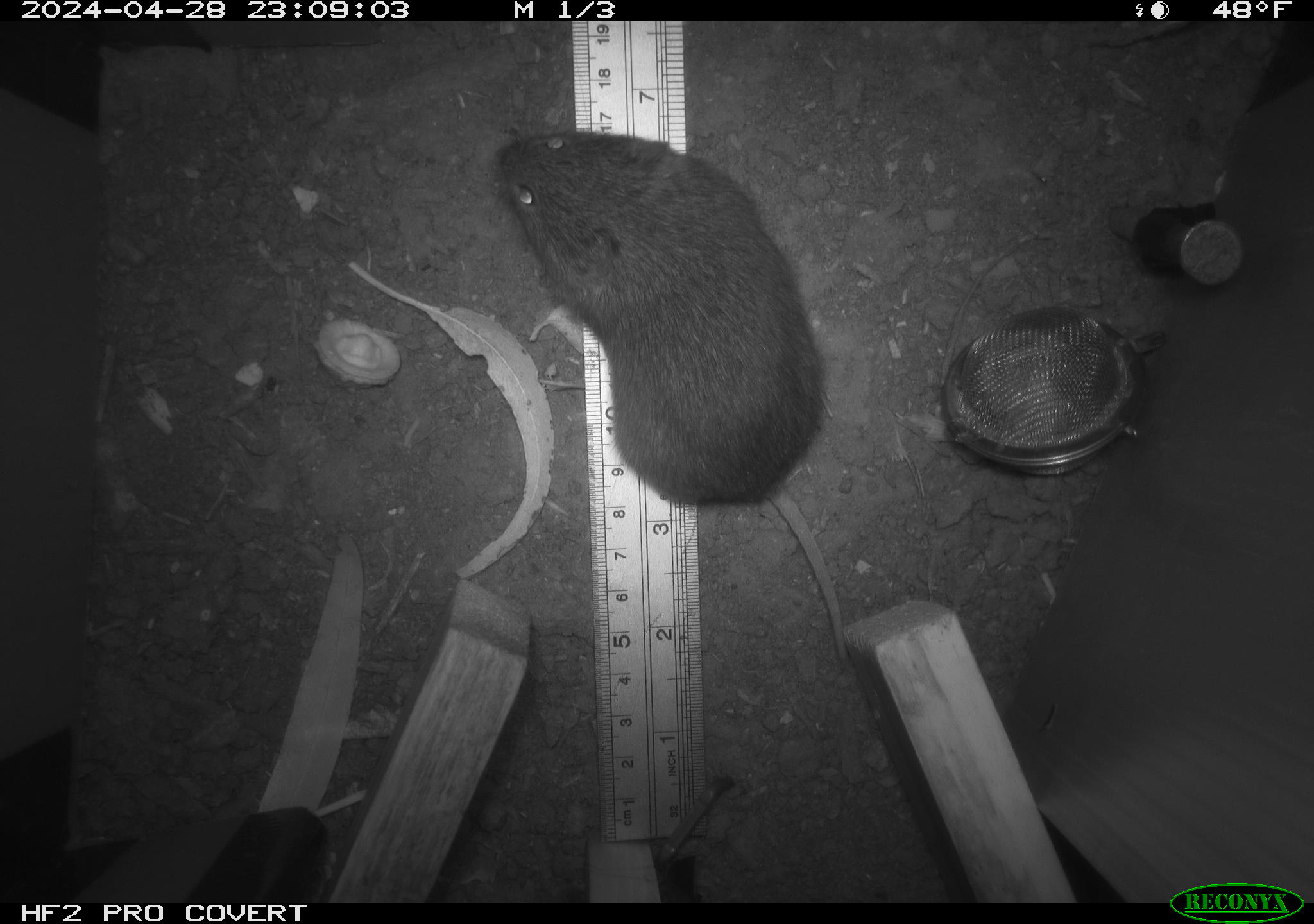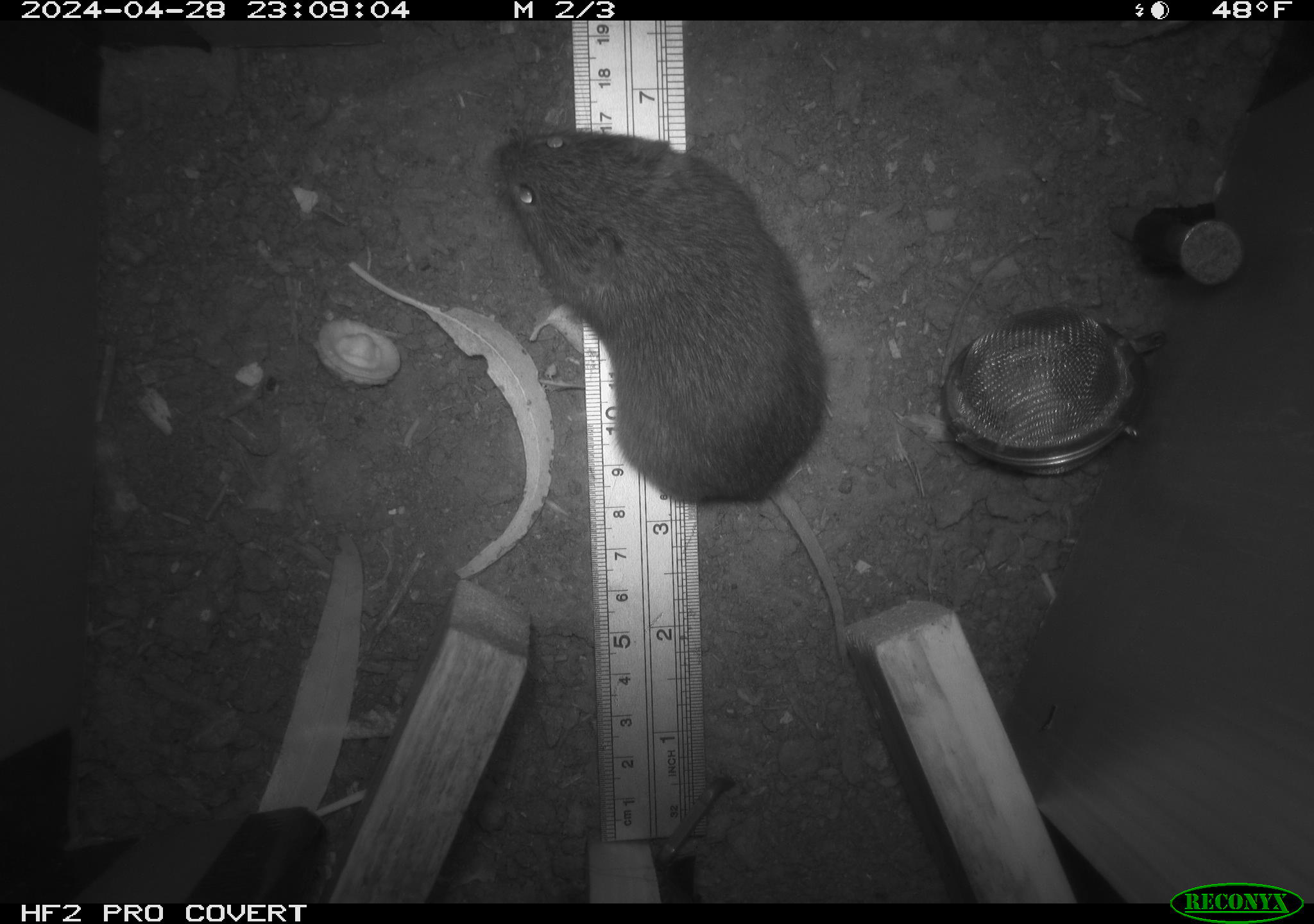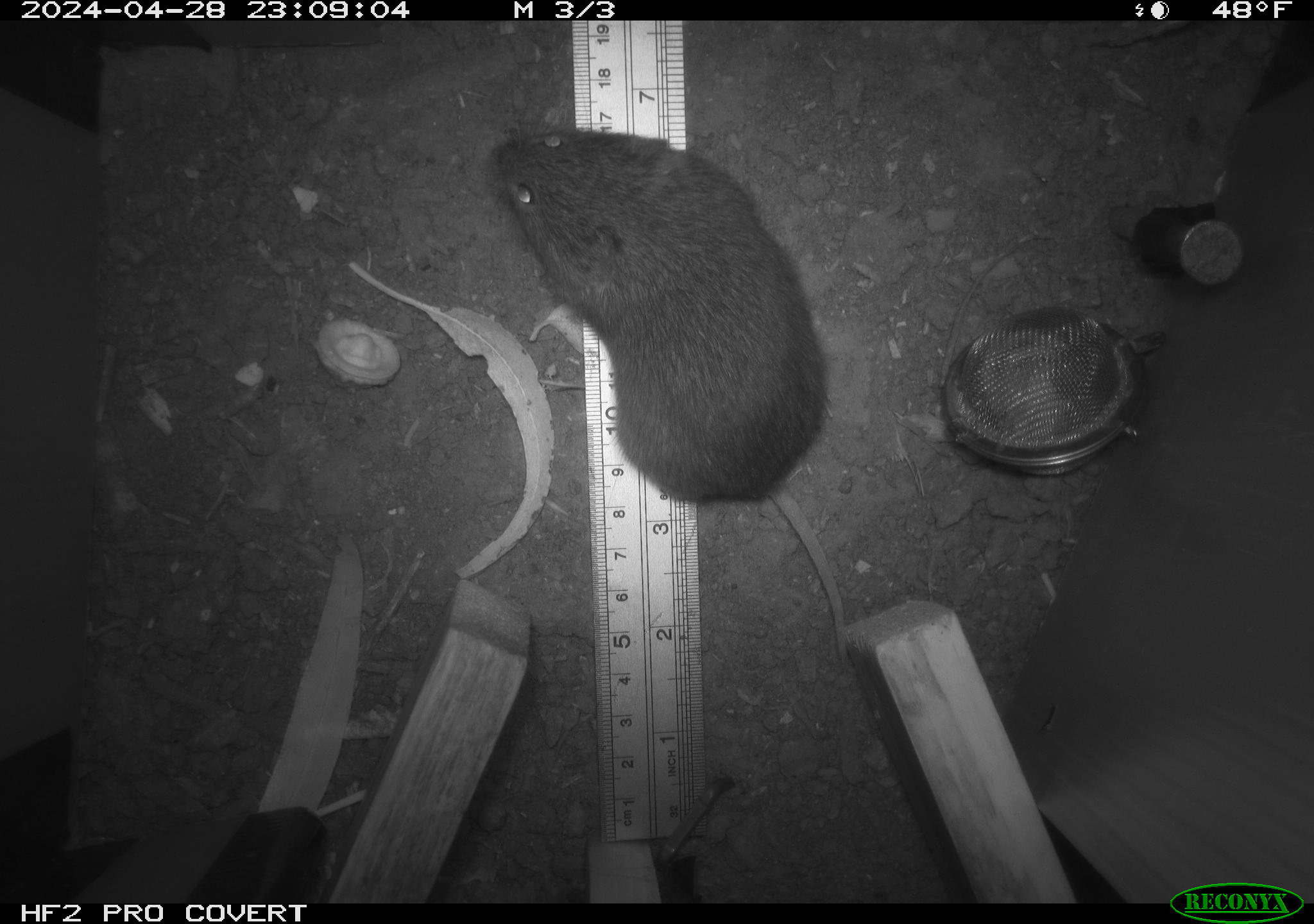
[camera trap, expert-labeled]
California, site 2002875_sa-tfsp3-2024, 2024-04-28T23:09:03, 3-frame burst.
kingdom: Animalia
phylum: Chordata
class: Mammalia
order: Rodentia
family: Cricetidae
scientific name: Arvicolinae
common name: voles, lemmings, and muskrats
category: arvicolinae subfamily